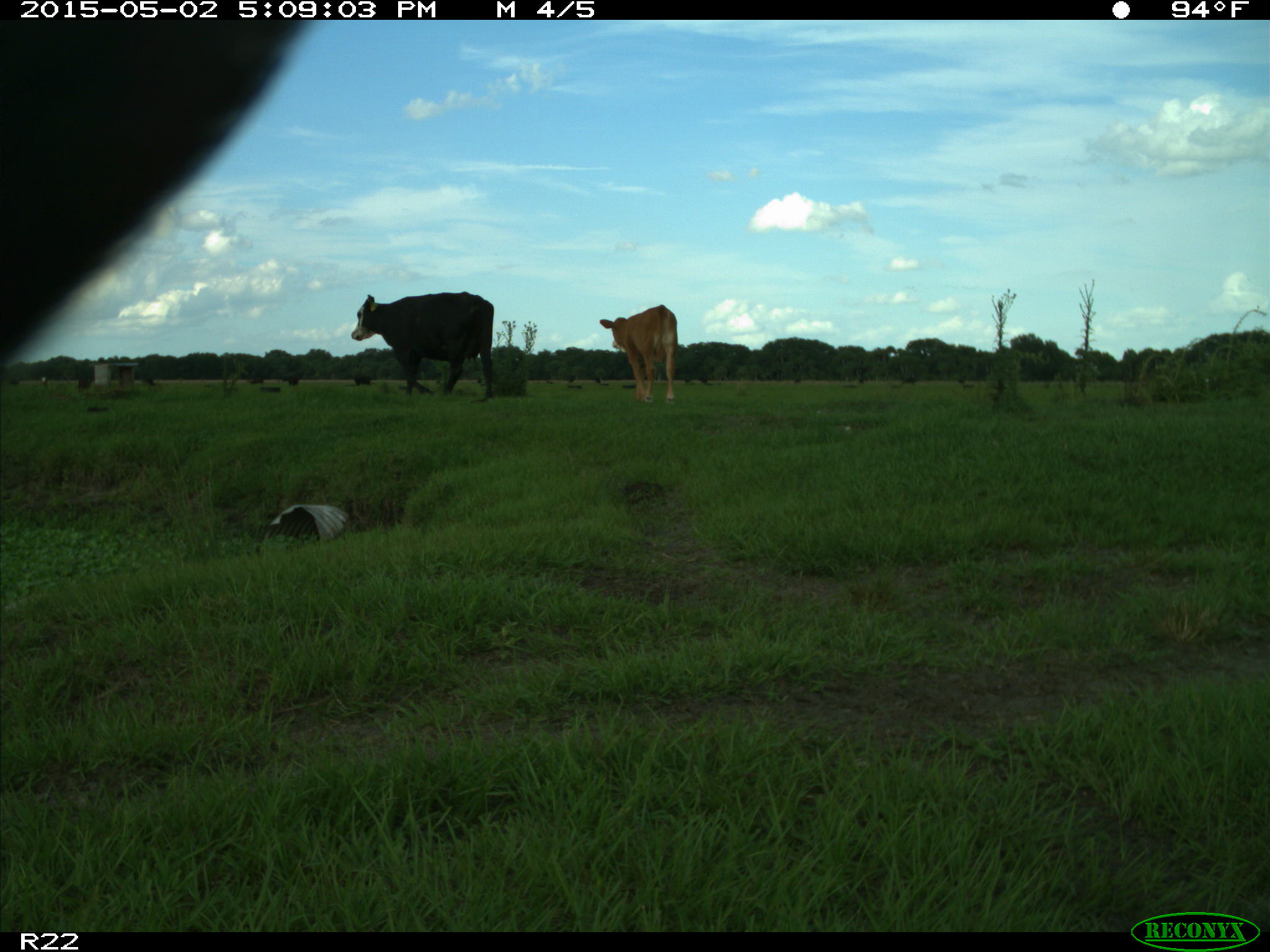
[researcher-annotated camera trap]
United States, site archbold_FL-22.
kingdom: Animalia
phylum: Chordata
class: Mammalia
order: Artiodactyla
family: Bovidae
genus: Bos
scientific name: Bos taurus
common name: domestic cow